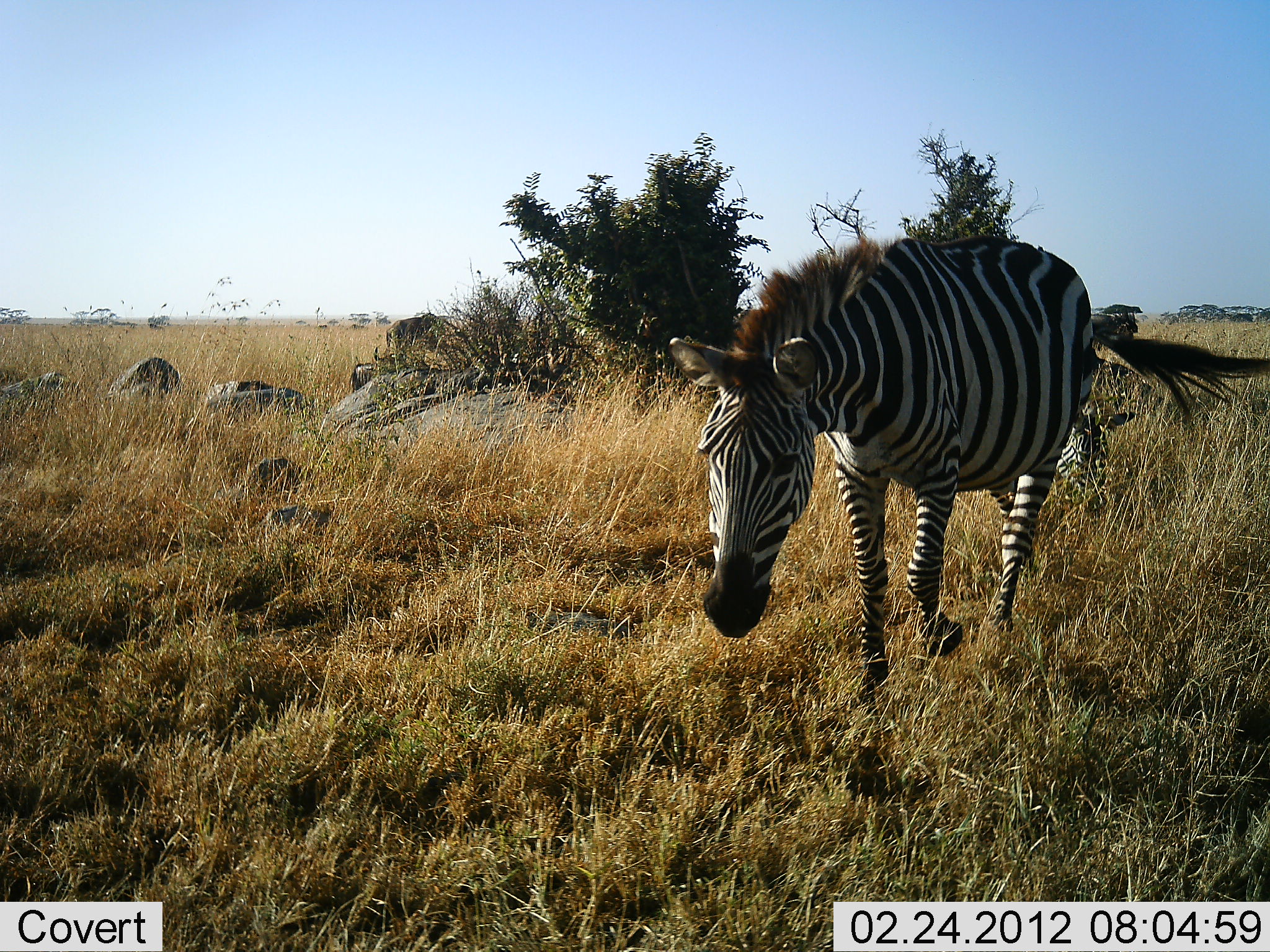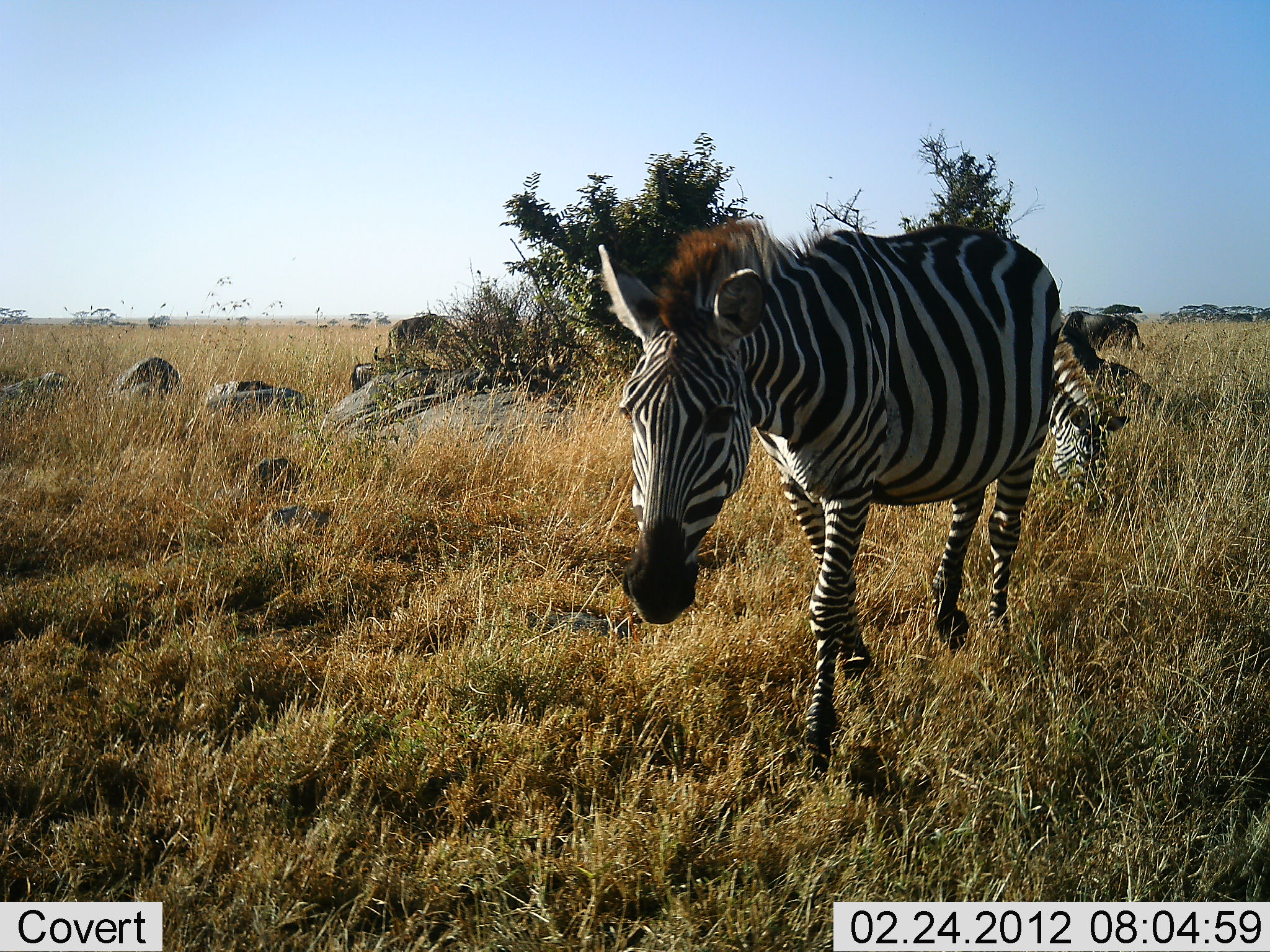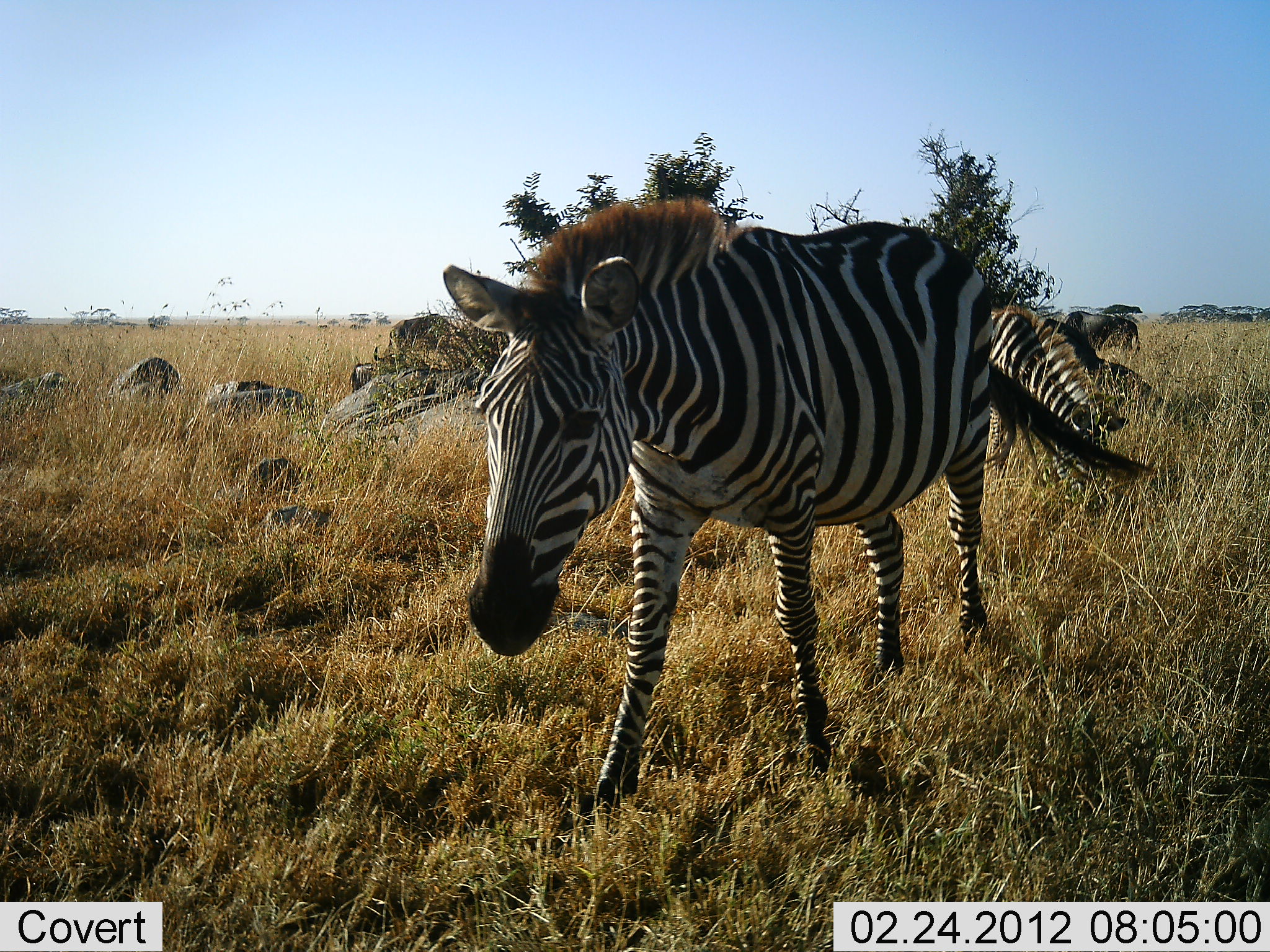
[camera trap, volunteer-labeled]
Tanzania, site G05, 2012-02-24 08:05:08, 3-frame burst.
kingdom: Animalia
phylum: Chordata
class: Mammalia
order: Perissodactyla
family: Equidae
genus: Equus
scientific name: Equus quagga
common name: plains zebra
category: zebra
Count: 2.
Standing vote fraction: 7%.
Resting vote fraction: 7%.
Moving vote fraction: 93%.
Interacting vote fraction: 0%.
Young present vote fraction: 0%.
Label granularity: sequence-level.